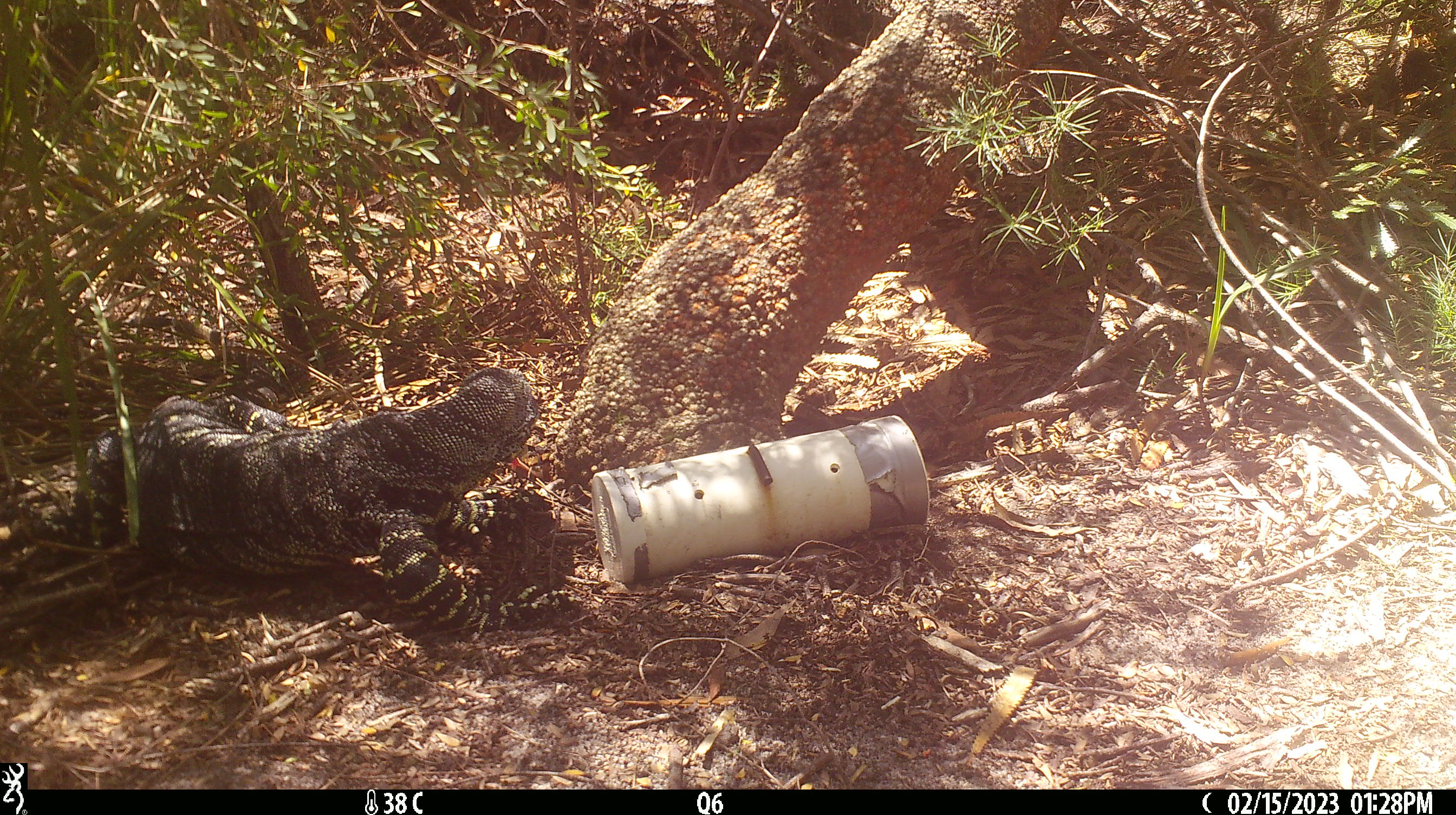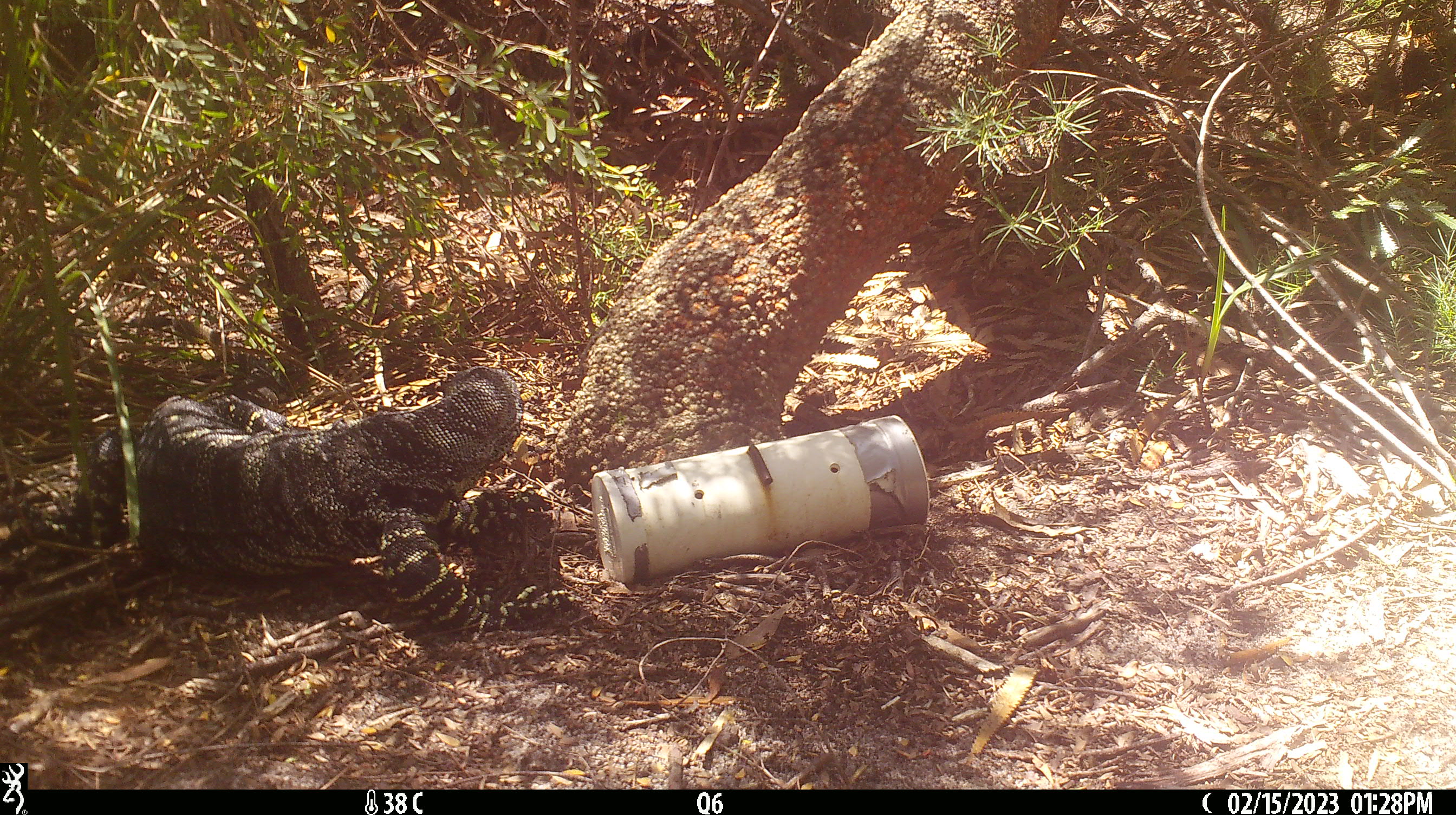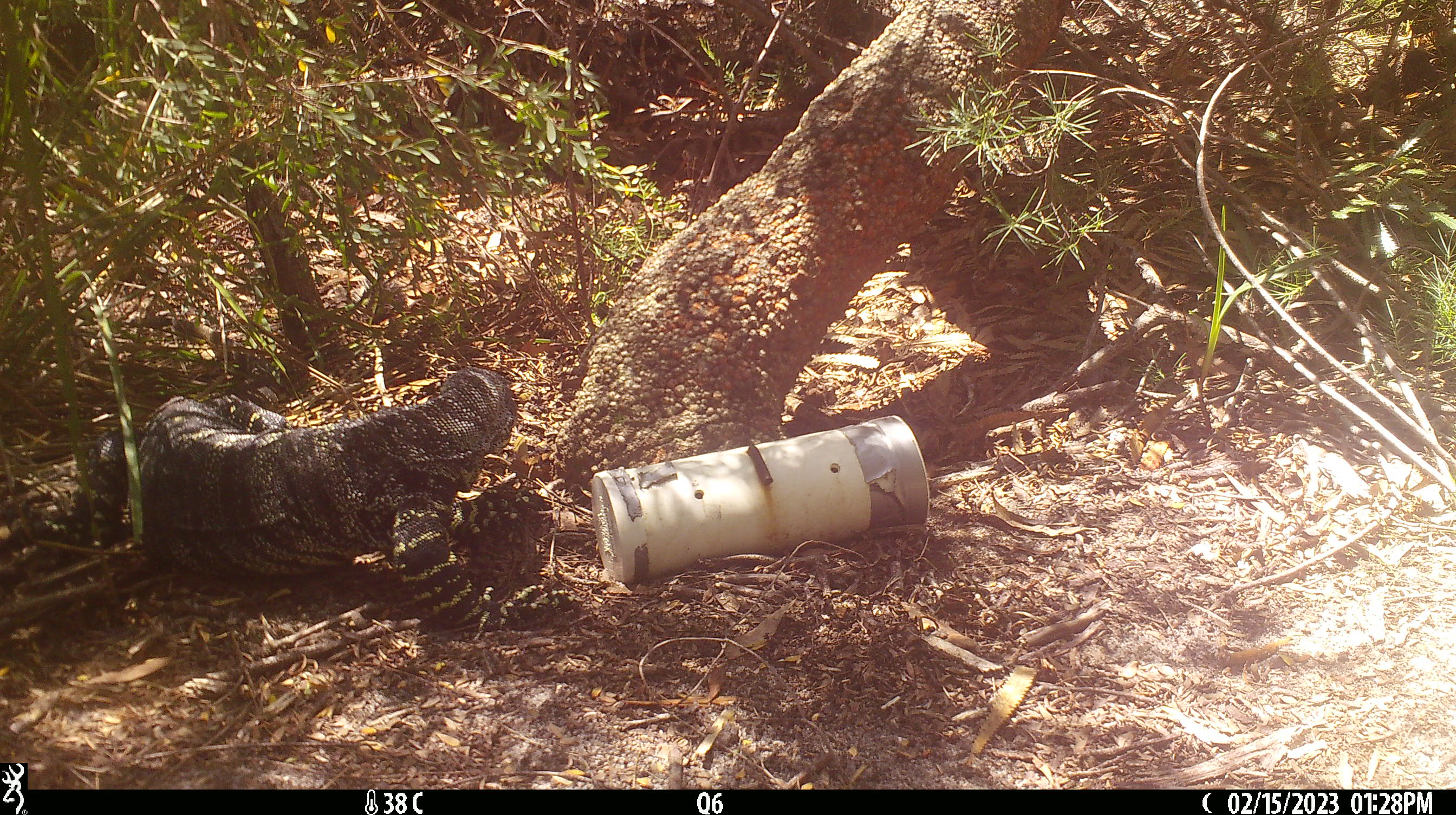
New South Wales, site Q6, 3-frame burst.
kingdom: Animalia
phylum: Chordata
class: Reptilia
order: Squamata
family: Varanidae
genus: Varanus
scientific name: Varanus varius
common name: lace monitor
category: goanna